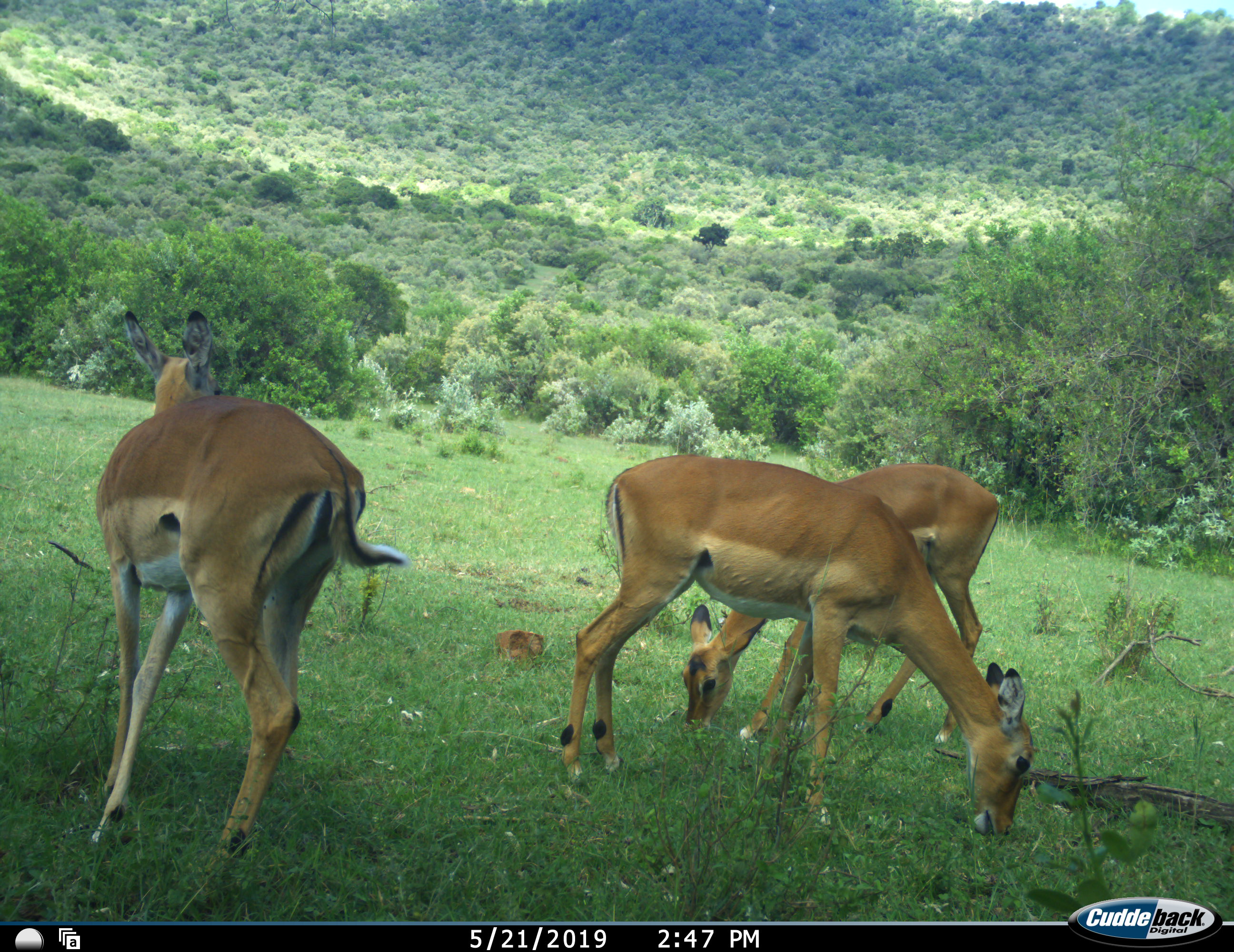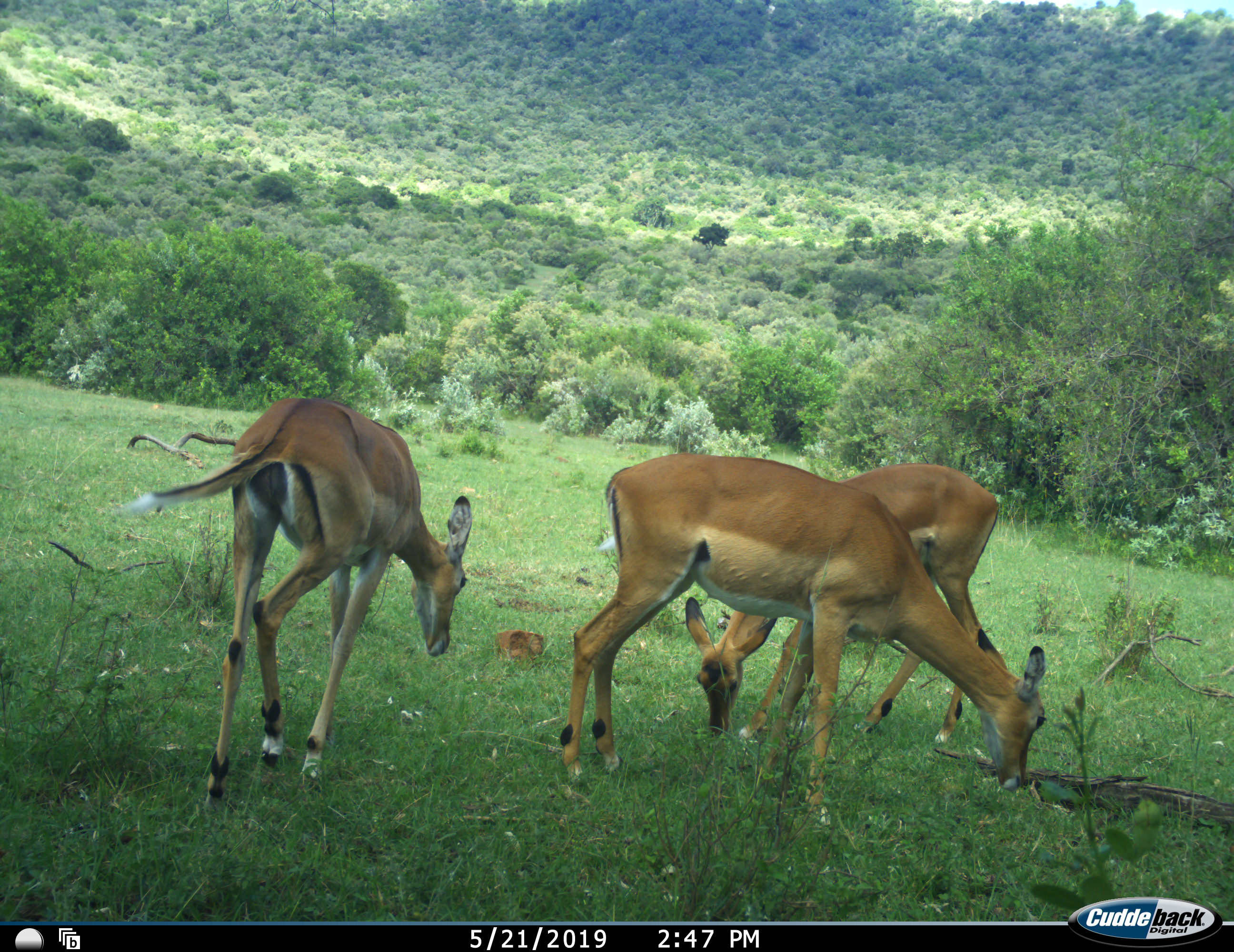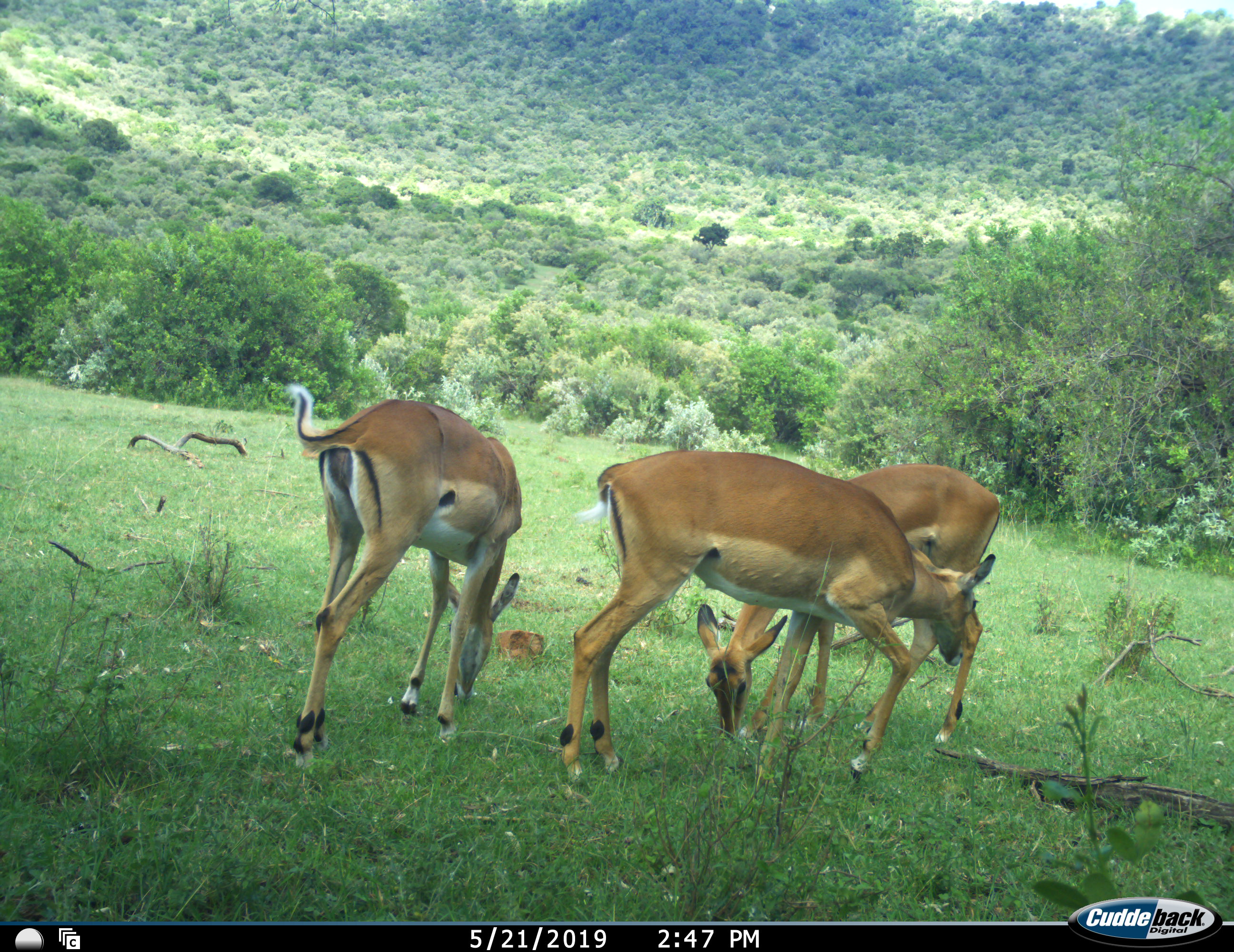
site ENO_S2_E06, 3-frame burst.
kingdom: Animalia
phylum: Chordata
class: Mammalia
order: Artiodactyla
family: Bovidae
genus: Aepyceros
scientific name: Aepyceros melampus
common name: impala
Impala (Aepyceros melampus), count 3. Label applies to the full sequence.